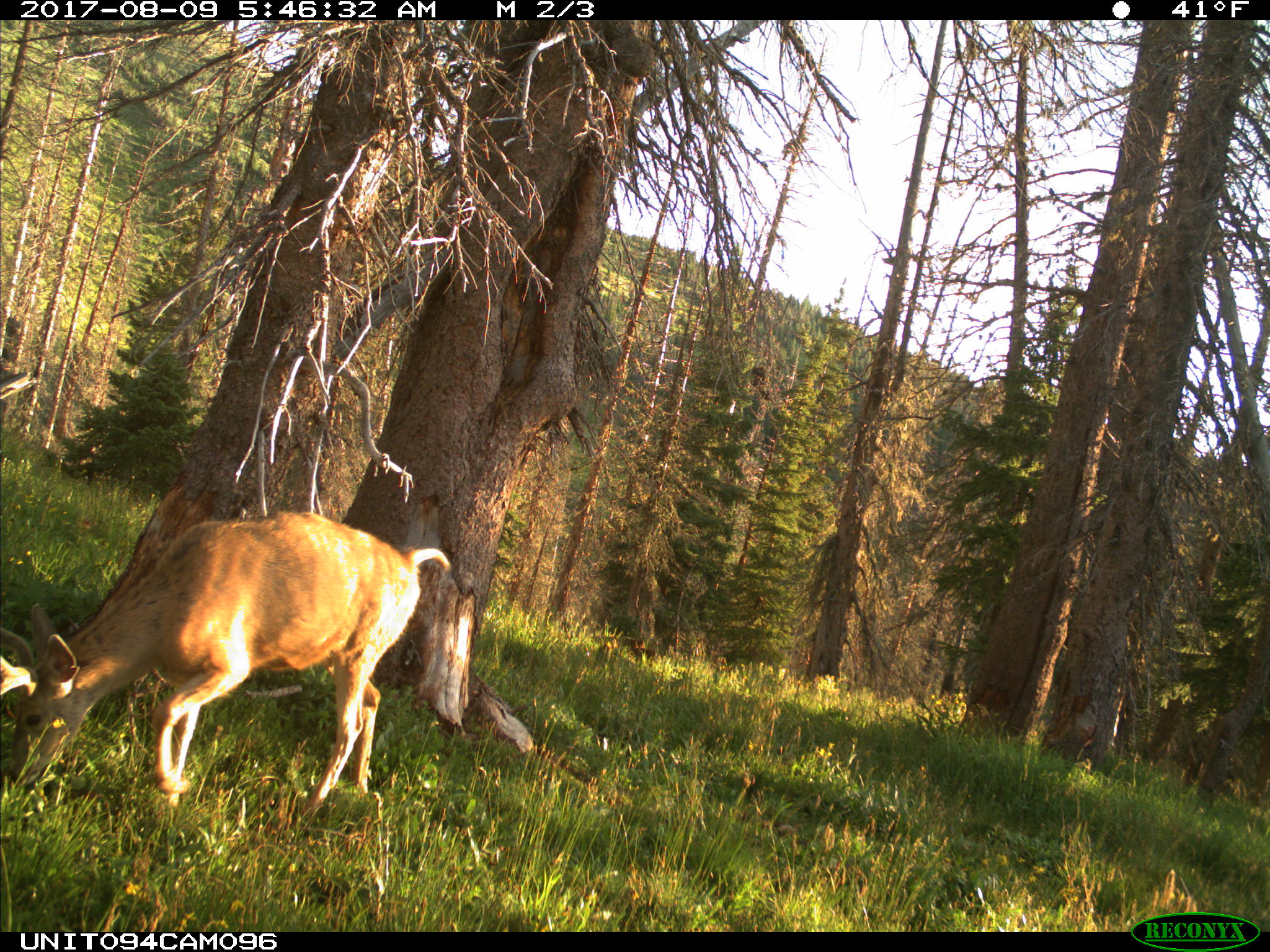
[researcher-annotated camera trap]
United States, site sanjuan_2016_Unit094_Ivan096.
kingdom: Animalia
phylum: Chordata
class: Mammalia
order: Artiodactyla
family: Cervidae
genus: Odocoileus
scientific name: Odocoileus hemionus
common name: mule deer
Odocoileus hemionus (mule deer).